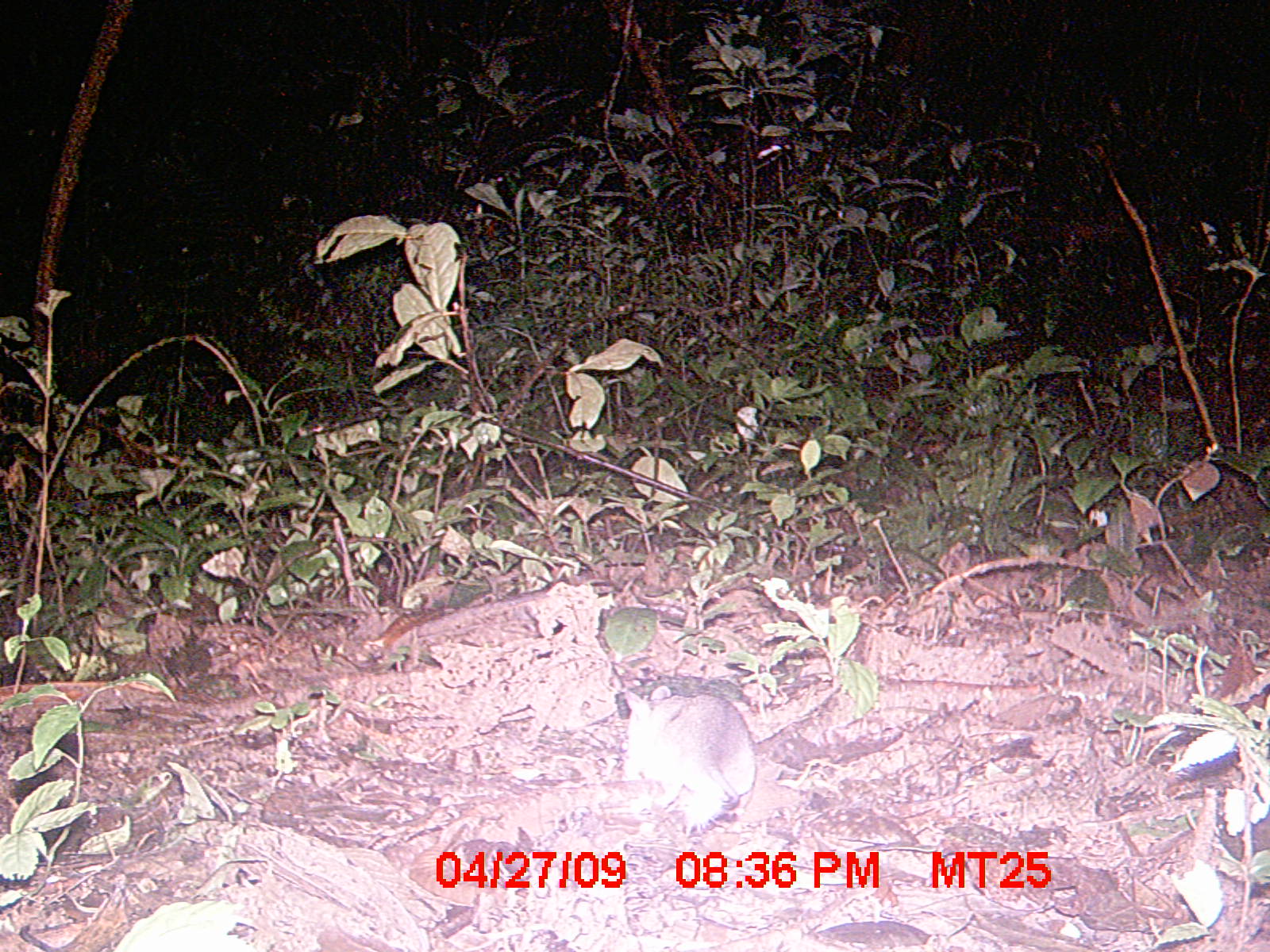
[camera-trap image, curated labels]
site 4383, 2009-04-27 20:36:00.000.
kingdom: Animalia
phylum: Chordata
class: Mammalia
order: Rodentia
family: Nesomyidae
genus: Eliurus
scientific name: Eliurus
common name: eliurus rat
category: eliurus sp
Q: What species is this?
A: Eliurus sp (eliurus rat) (Eliurus).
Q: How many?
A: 1.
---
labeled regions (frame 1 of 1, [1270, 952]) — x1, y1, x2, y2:
eliurus sp: 621, 684, 757, 828